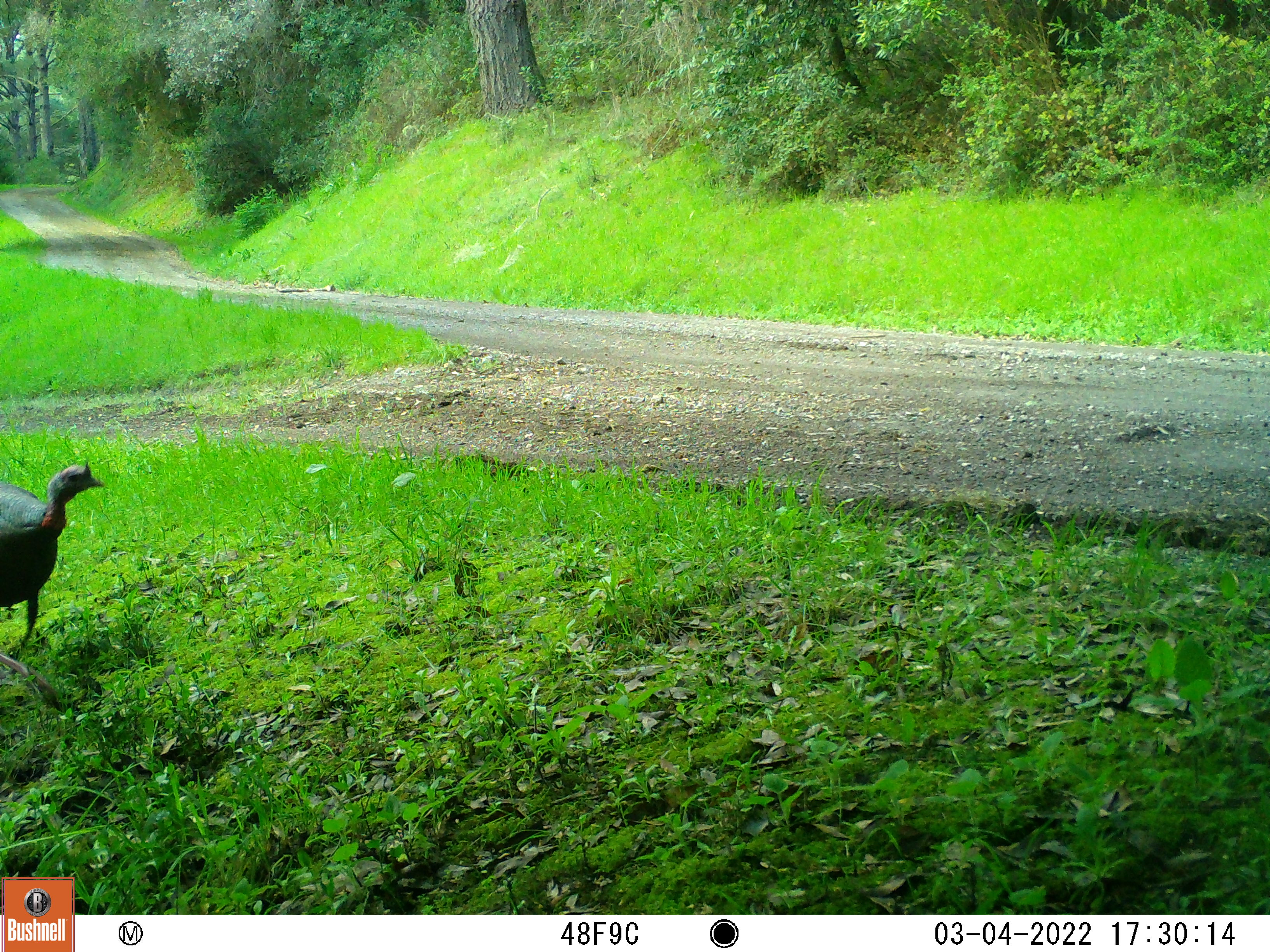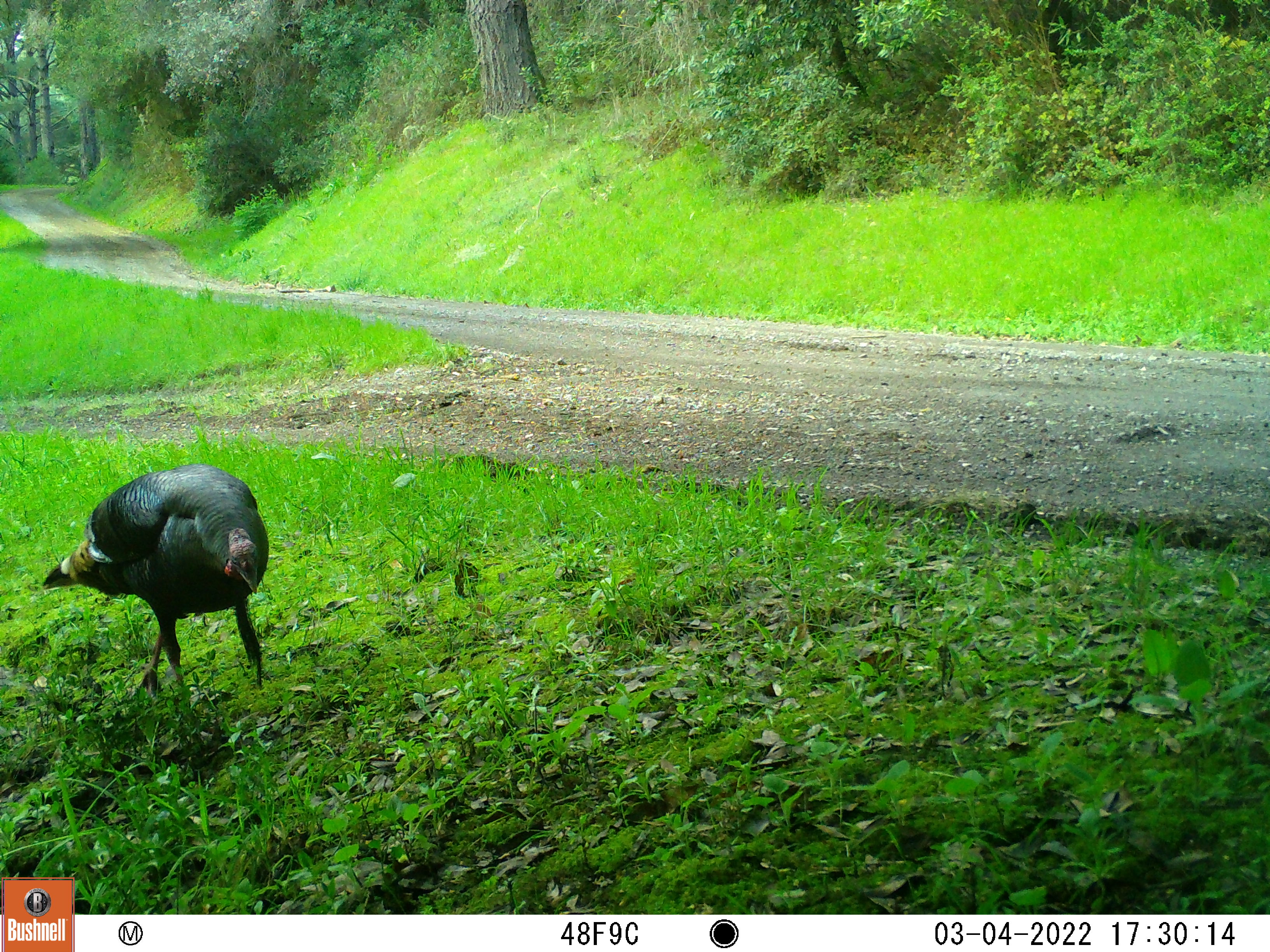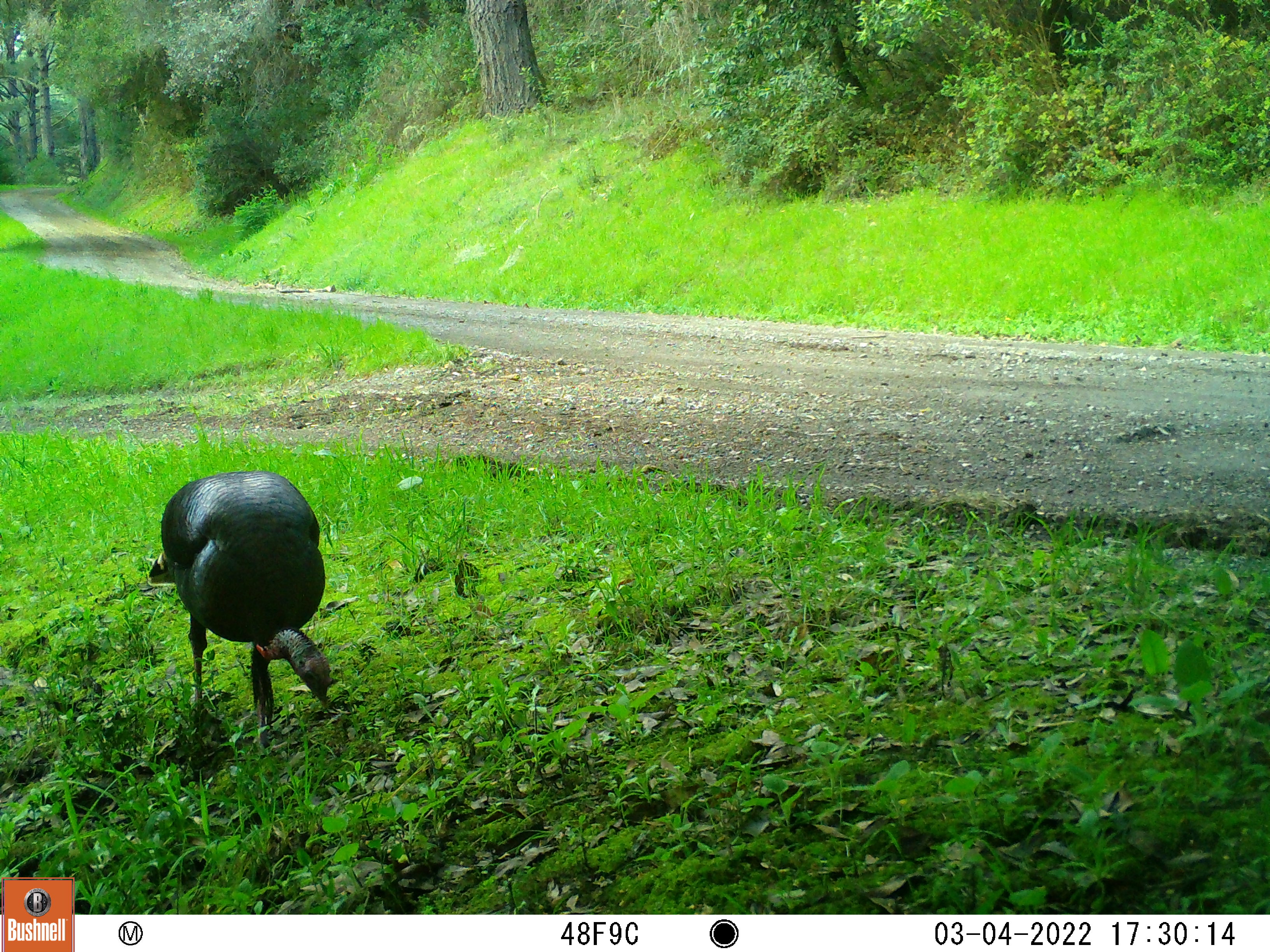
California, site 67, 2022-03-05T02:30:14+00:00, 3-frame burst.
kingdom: Animalia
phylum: Chordata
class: Aves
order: Galliformes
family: Phasianidae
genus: Meleagris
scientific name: Meleagris gallopavo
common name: turkey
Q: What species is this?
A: Turkey (Meleagris gallopavo).